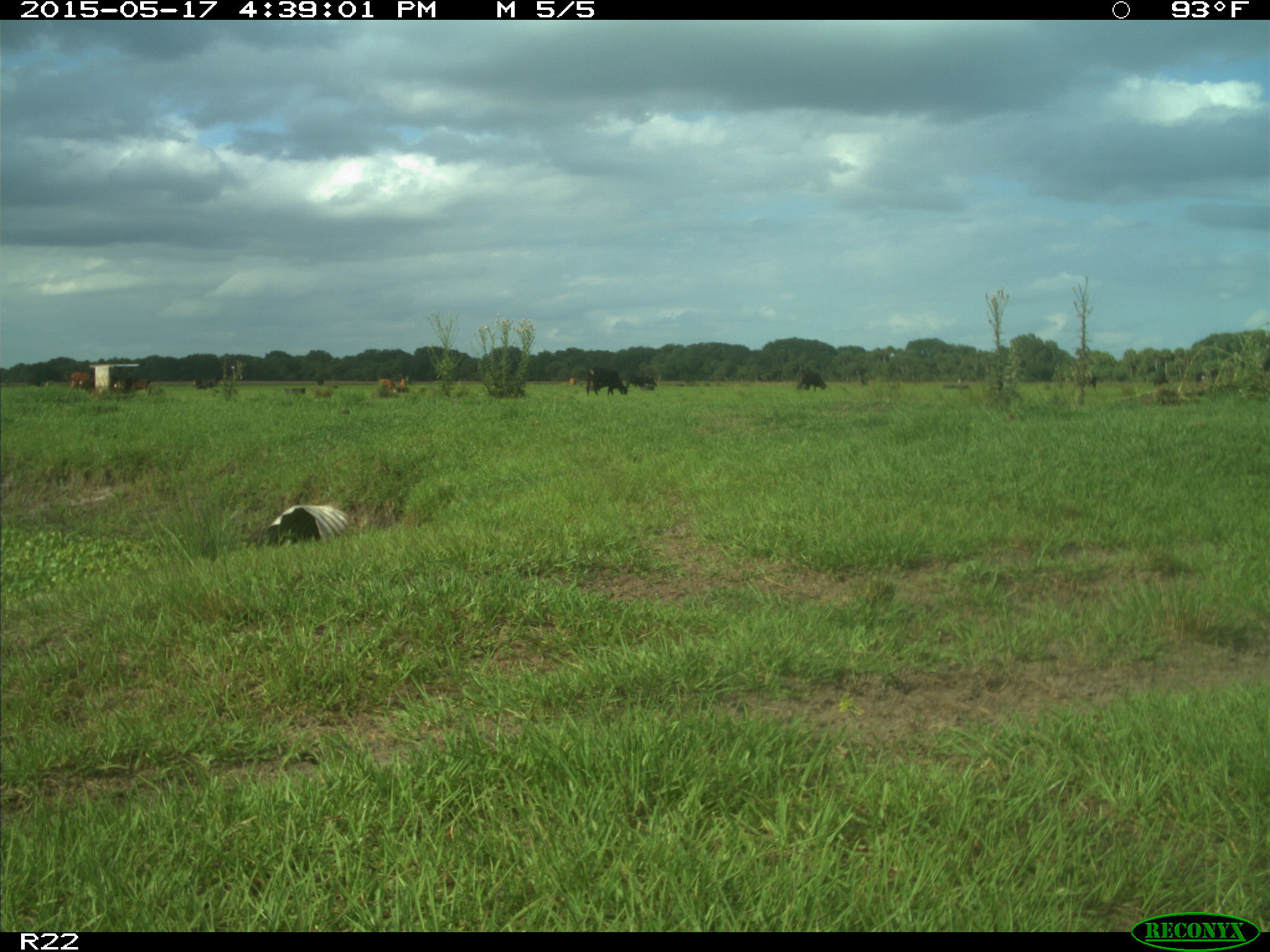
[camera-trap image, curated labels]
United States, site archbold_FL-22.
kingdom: Animalia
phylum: Chordata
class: Mammalia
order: Artiodactyla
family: Bovidae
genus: Bos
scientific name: Bos taurus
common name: domestic cow